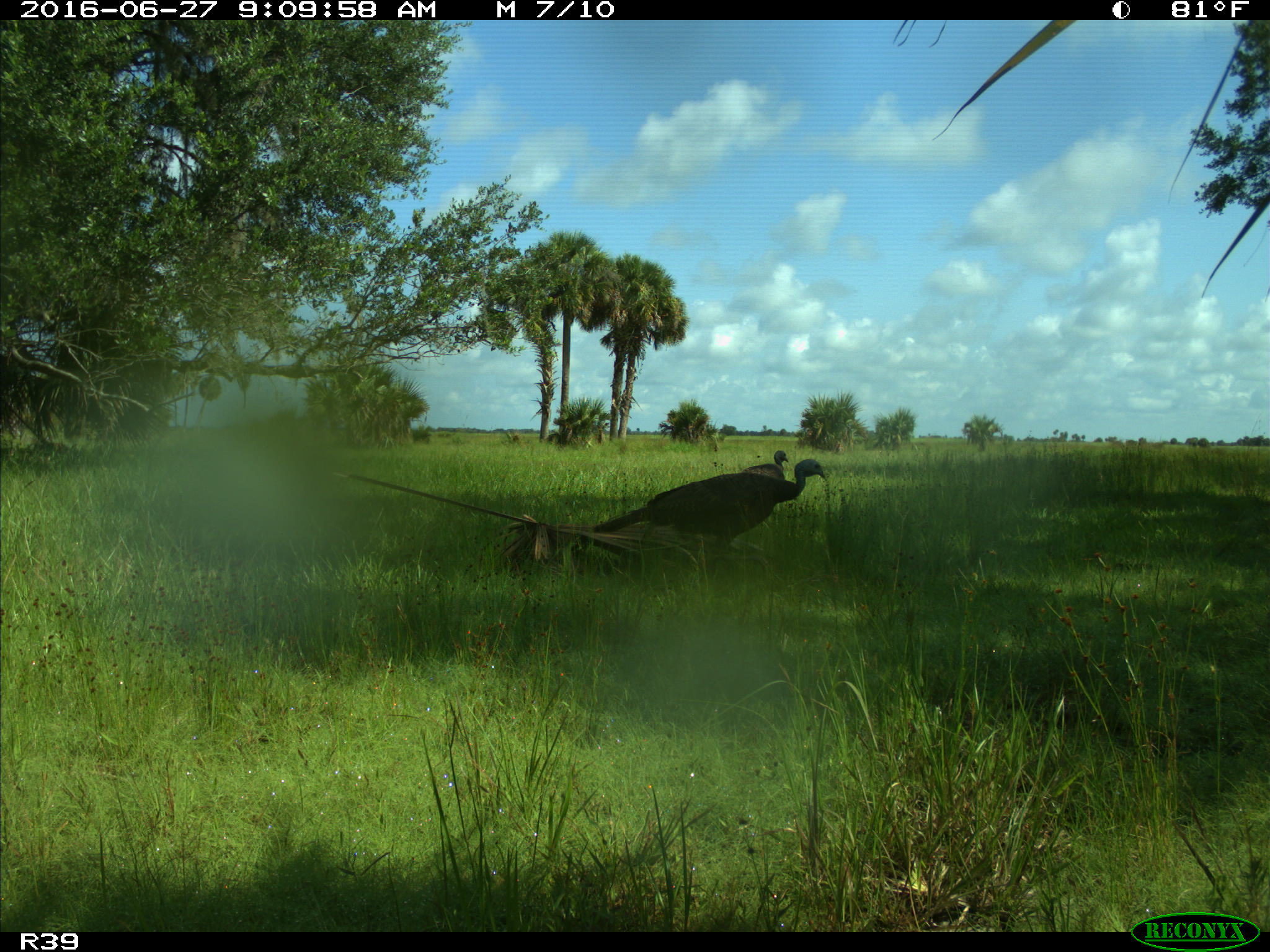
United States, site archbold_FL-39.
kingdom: Animalia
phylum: Chordata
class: Aves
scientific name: Aves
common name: birds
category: unidentified bird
Unidentified bird (birds) (Aves).